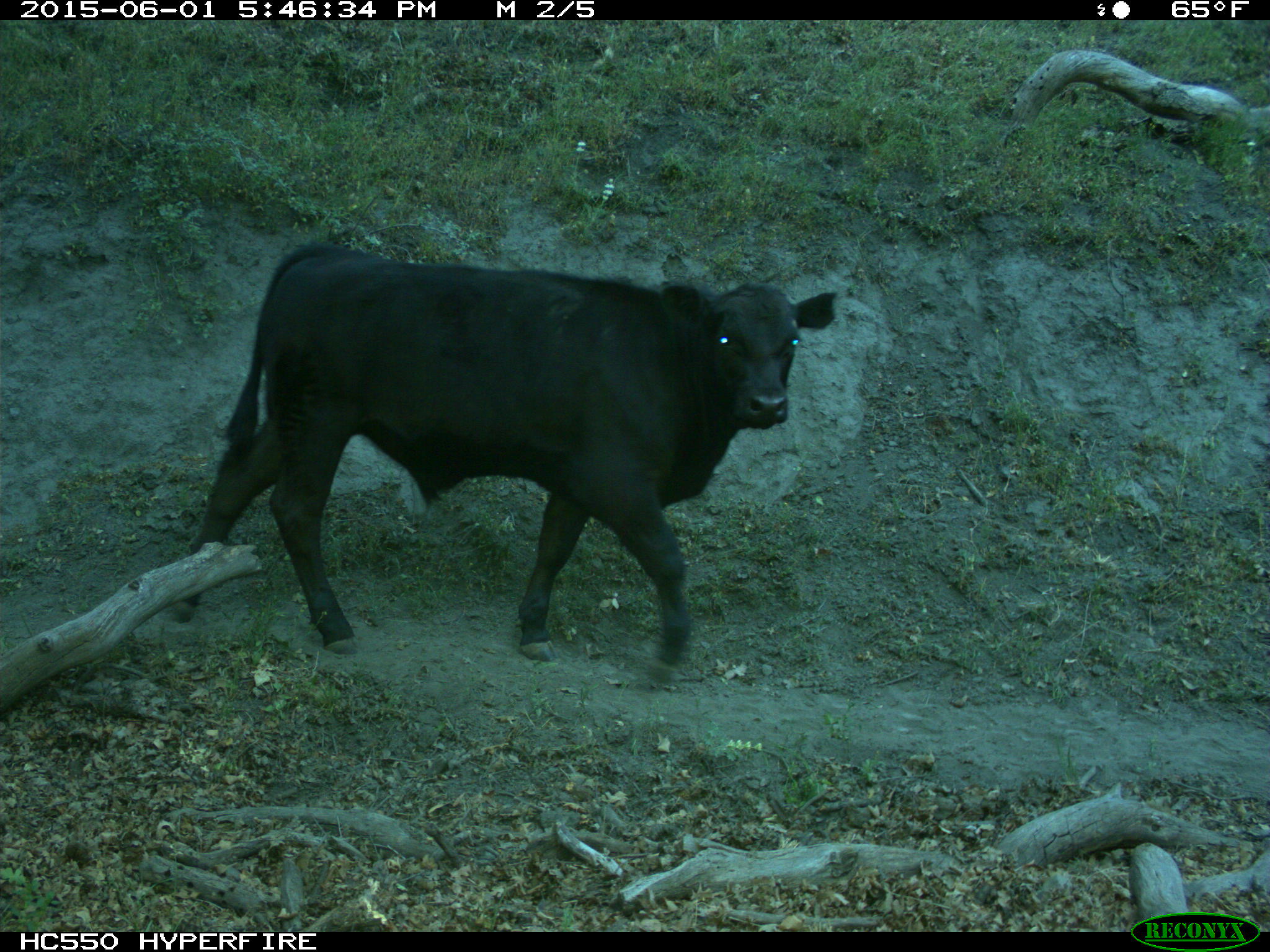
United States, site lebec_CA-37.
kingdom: Animalia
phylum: Chordata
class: Mammalia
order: Artiodactyla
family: Bovidae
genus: Bos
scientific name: Bos taurus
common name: domestic cow